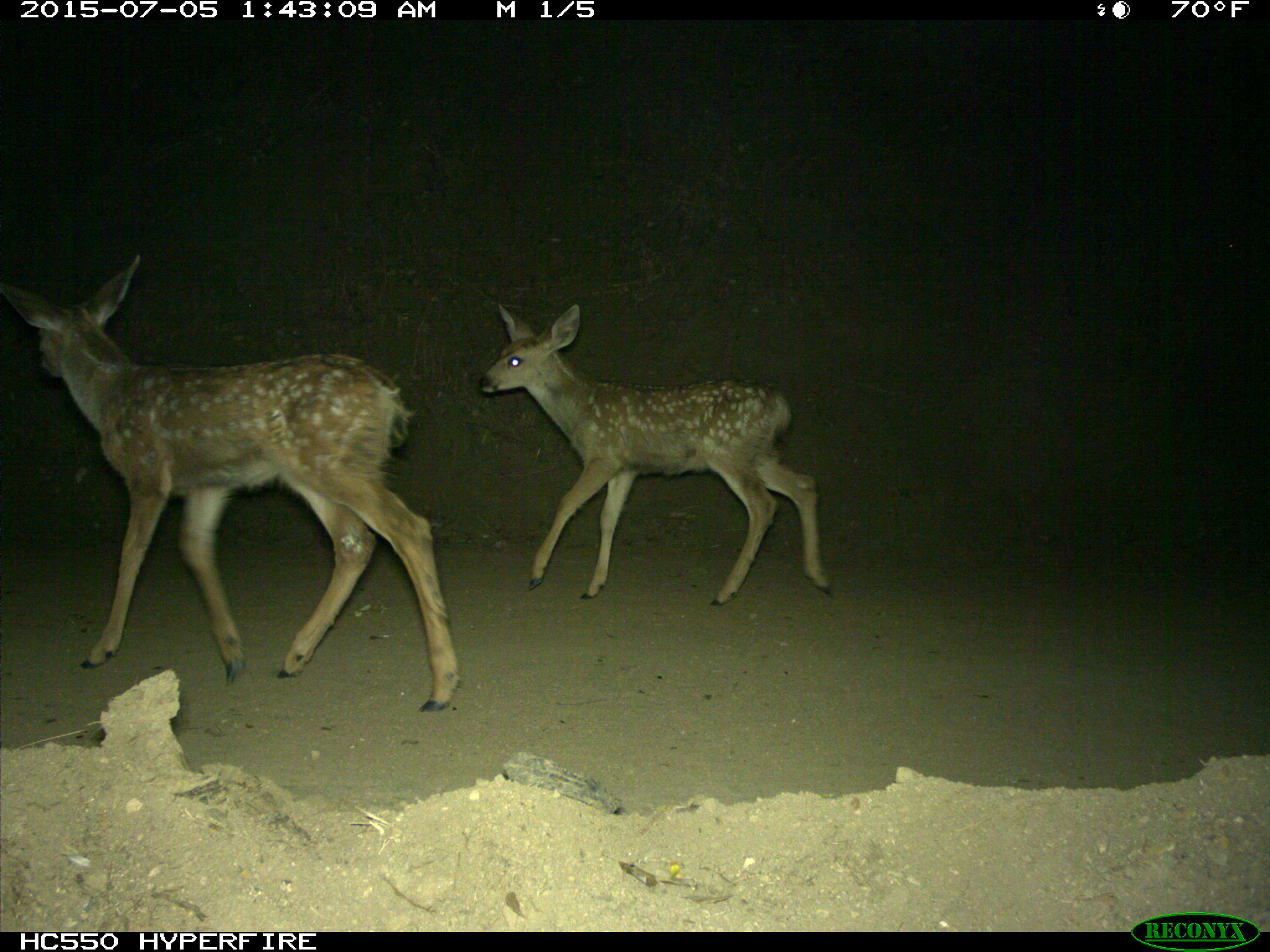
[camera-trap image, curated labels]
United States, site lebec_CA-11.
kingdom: Animalia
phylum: Chordata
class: Mammalia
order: Artiodactyla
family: Cervidae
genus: Odocoileus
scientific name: Odocoileus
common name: deer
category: unidentified deer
Unidentified deer (deer) (Odocoileus).